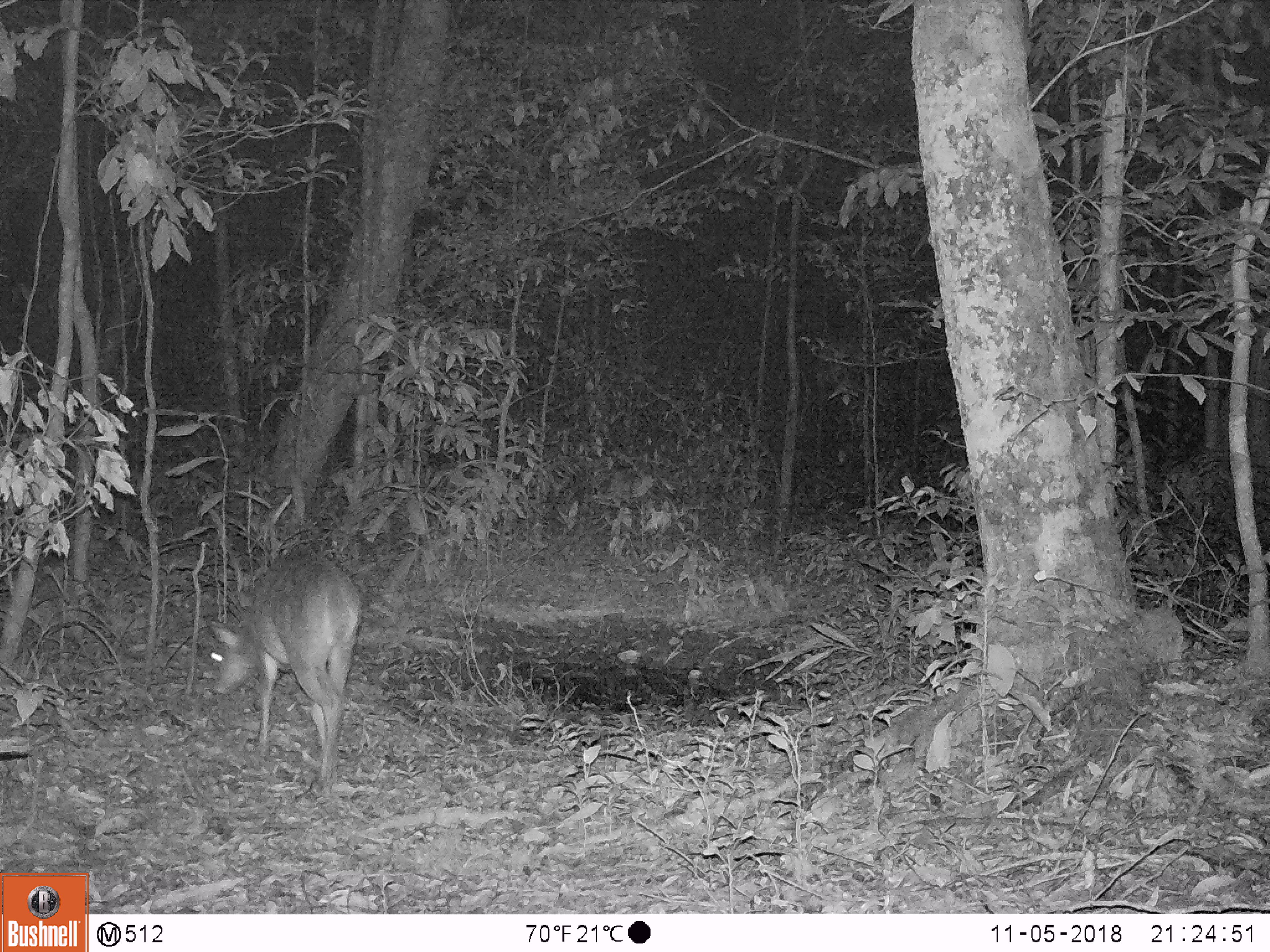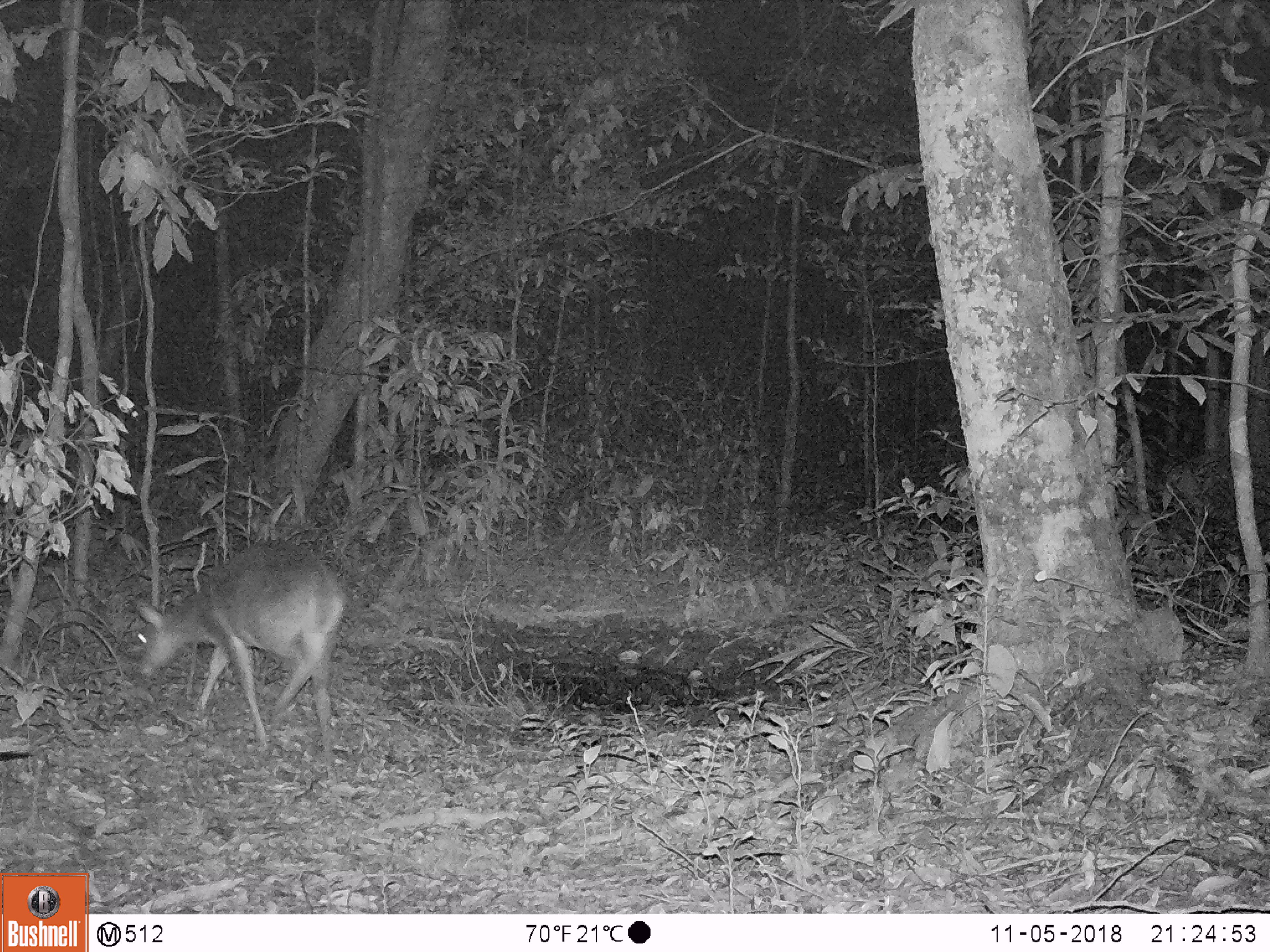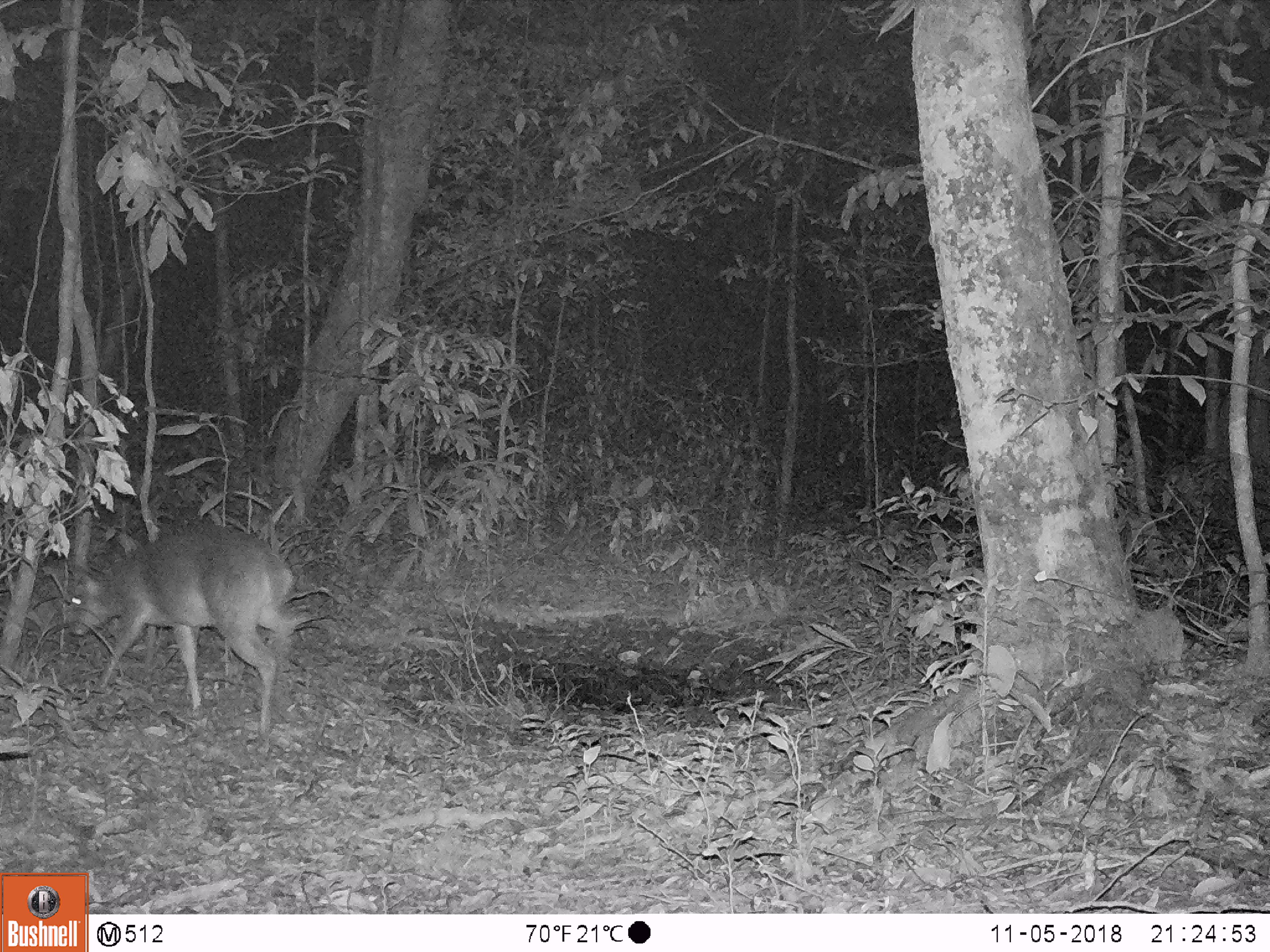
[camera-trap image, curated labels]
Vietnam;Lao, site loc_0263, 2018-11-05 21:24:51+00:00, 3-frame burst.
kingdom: Animalia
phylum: Chordata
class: Mammalia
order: Artiodactyla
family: Cervidae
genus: Muntiacus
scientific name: Muntiacus vuquangensis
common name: large-antlered muntjac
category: large antlered muntjac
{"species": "large antlered muntjac (large-antlered muntjac) (Muntiacus vuquangensis)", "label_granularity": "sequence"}